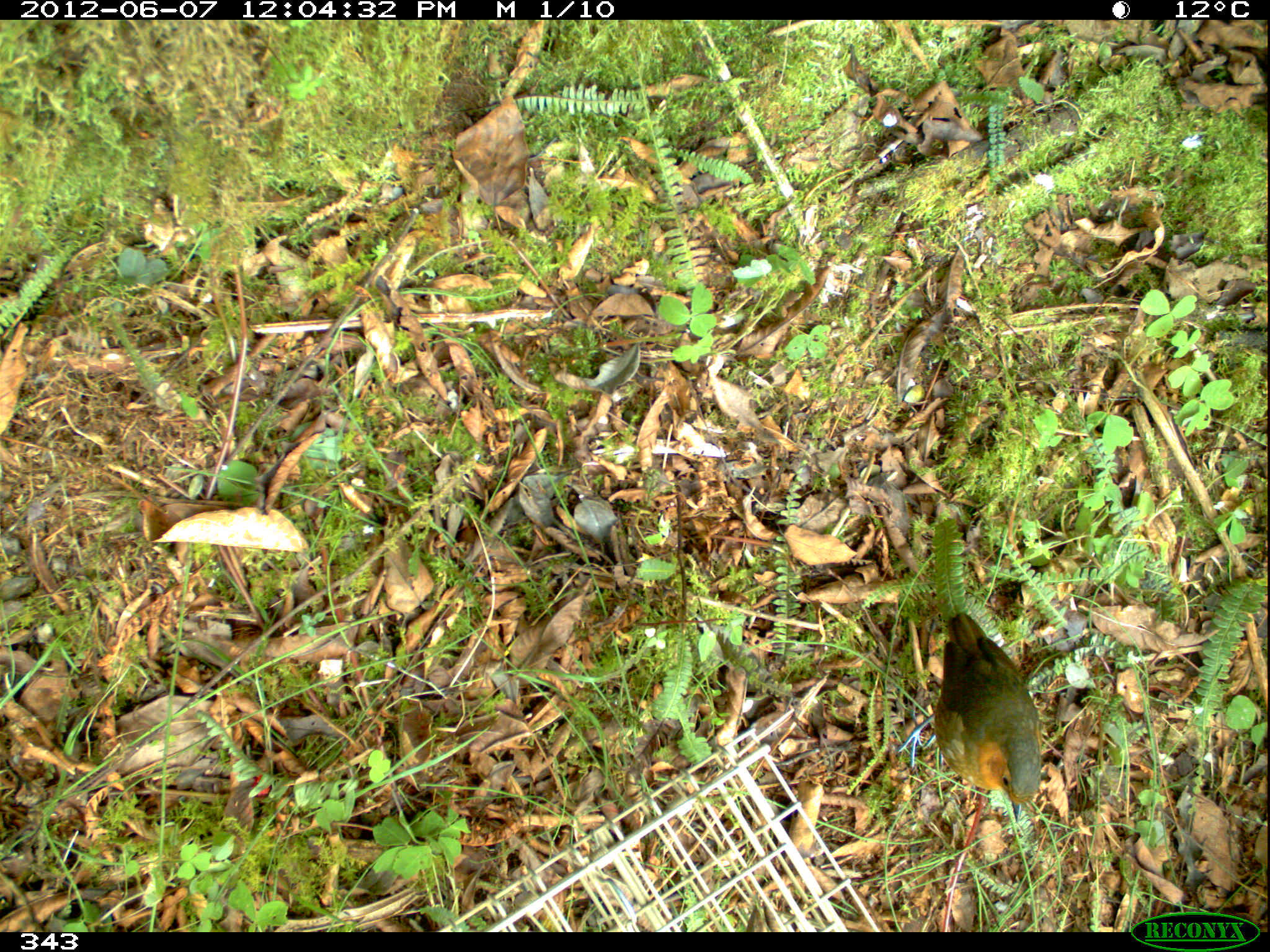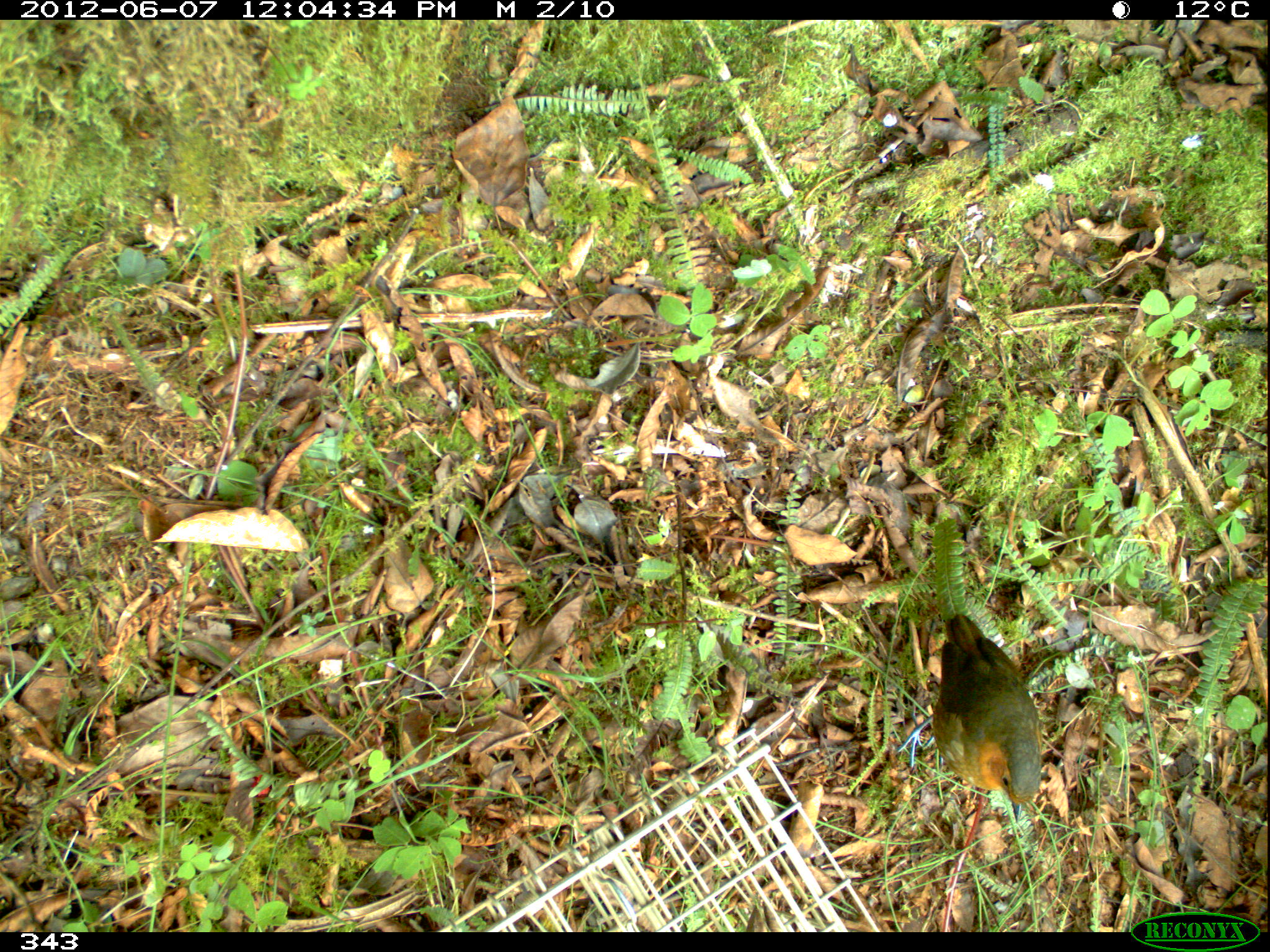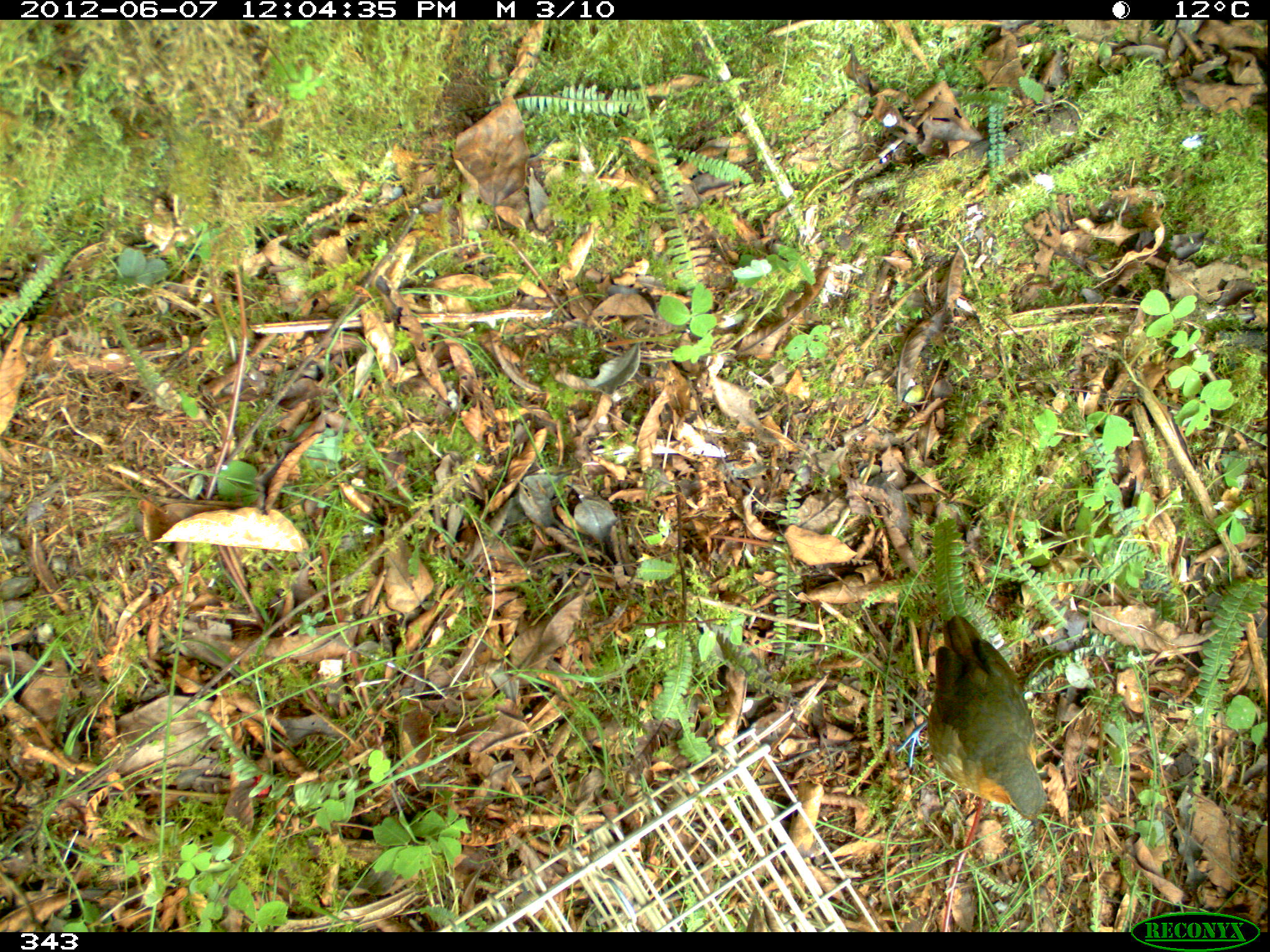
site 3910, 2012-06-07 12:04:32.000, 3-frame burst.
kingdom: Animalia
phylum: Chordata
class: Aves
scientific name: Aves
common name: bird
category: unknown bird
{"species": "unknown bird (bird) (Aves)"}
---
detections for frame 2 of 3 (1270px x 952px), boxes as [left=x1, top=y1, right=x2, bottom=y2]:
unknown bird: [left=896, top=612, right=1043, bottom=823]